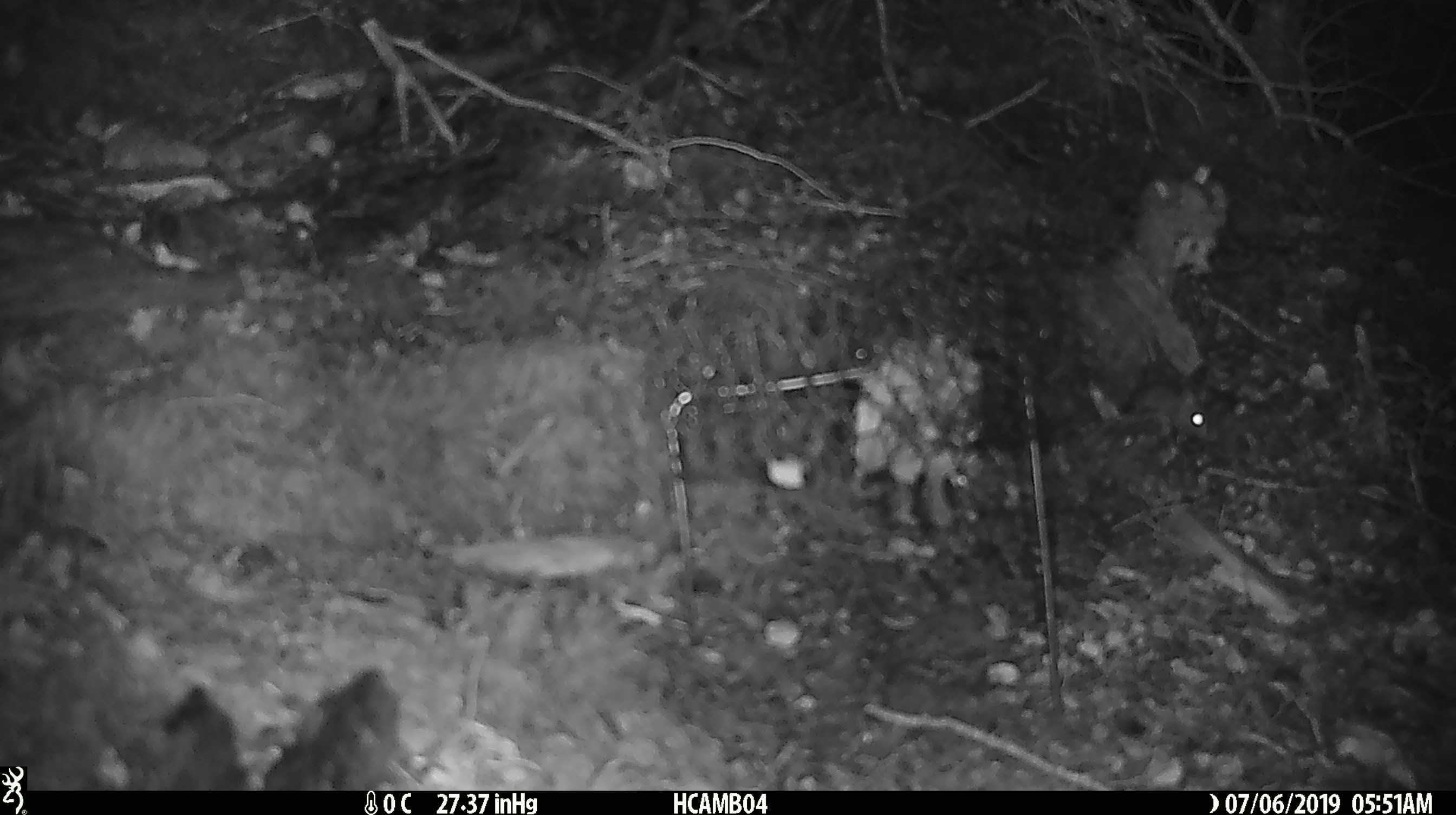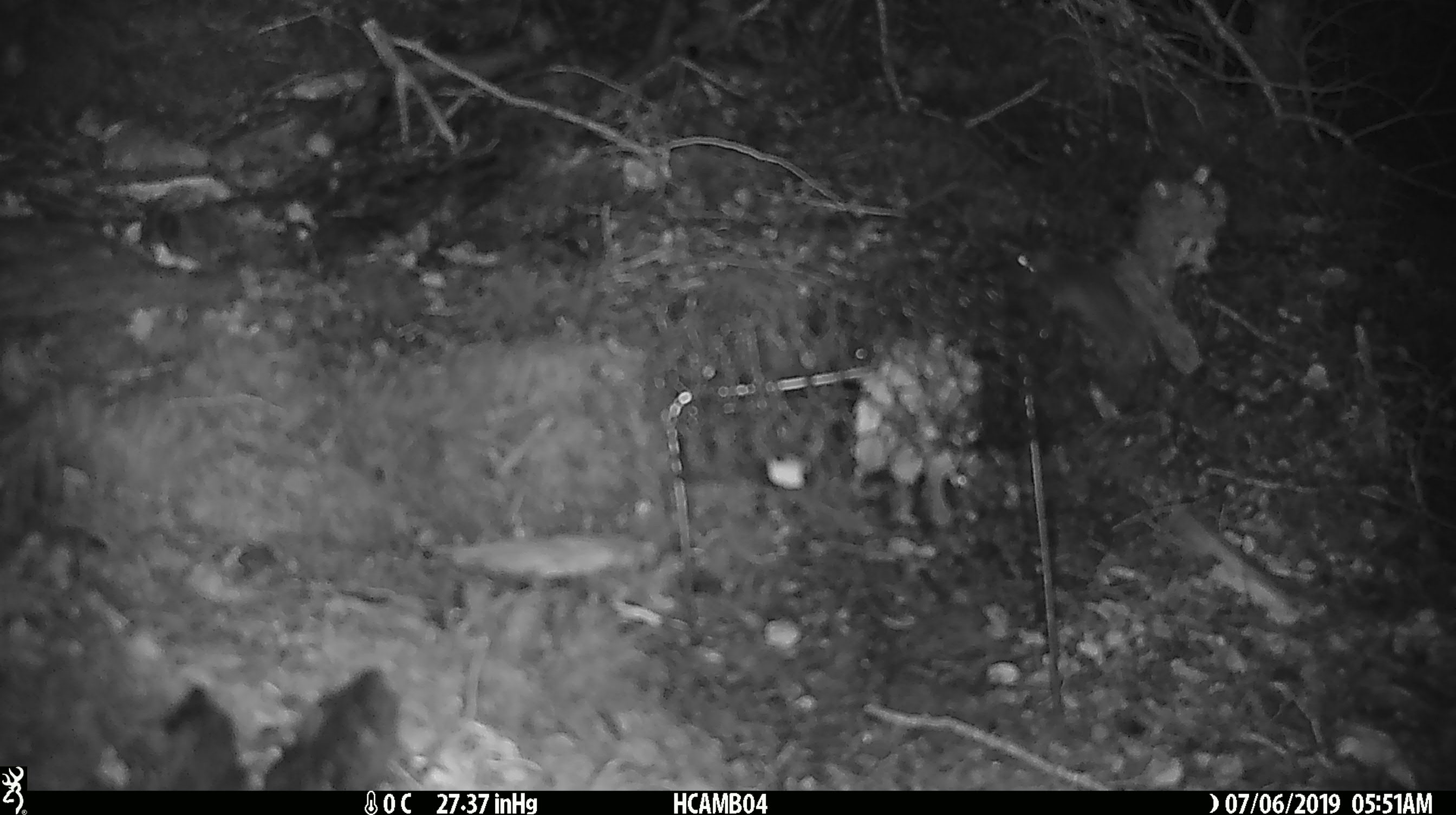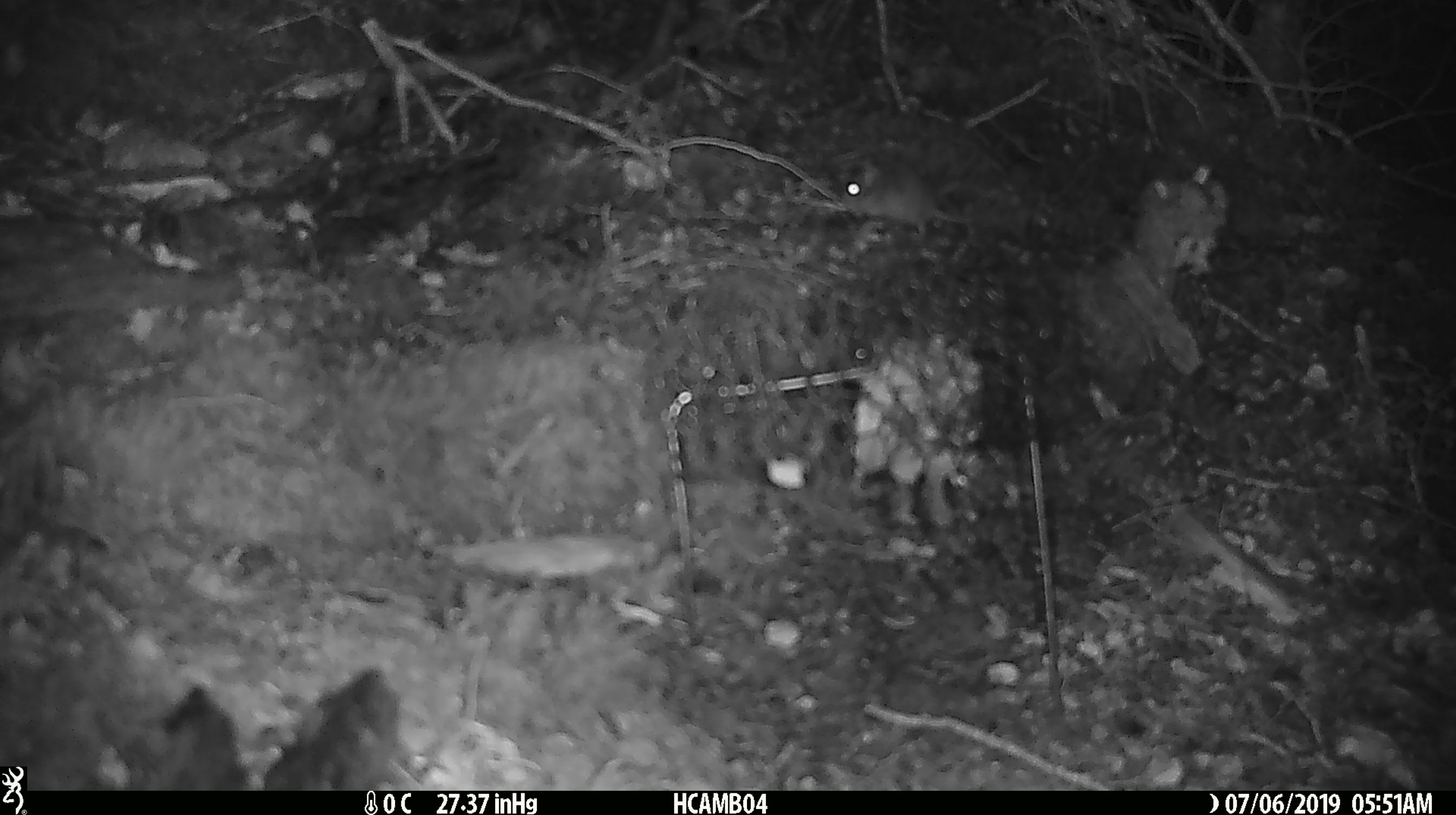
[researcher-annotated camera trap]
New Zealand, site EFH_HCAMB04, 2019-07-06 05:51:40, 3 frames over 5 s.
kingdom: Animalia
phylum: Chordata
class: Mammalia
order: Rodentia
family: Muridae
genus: Mus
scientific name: Mus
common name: mouse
Mouse (Mus).